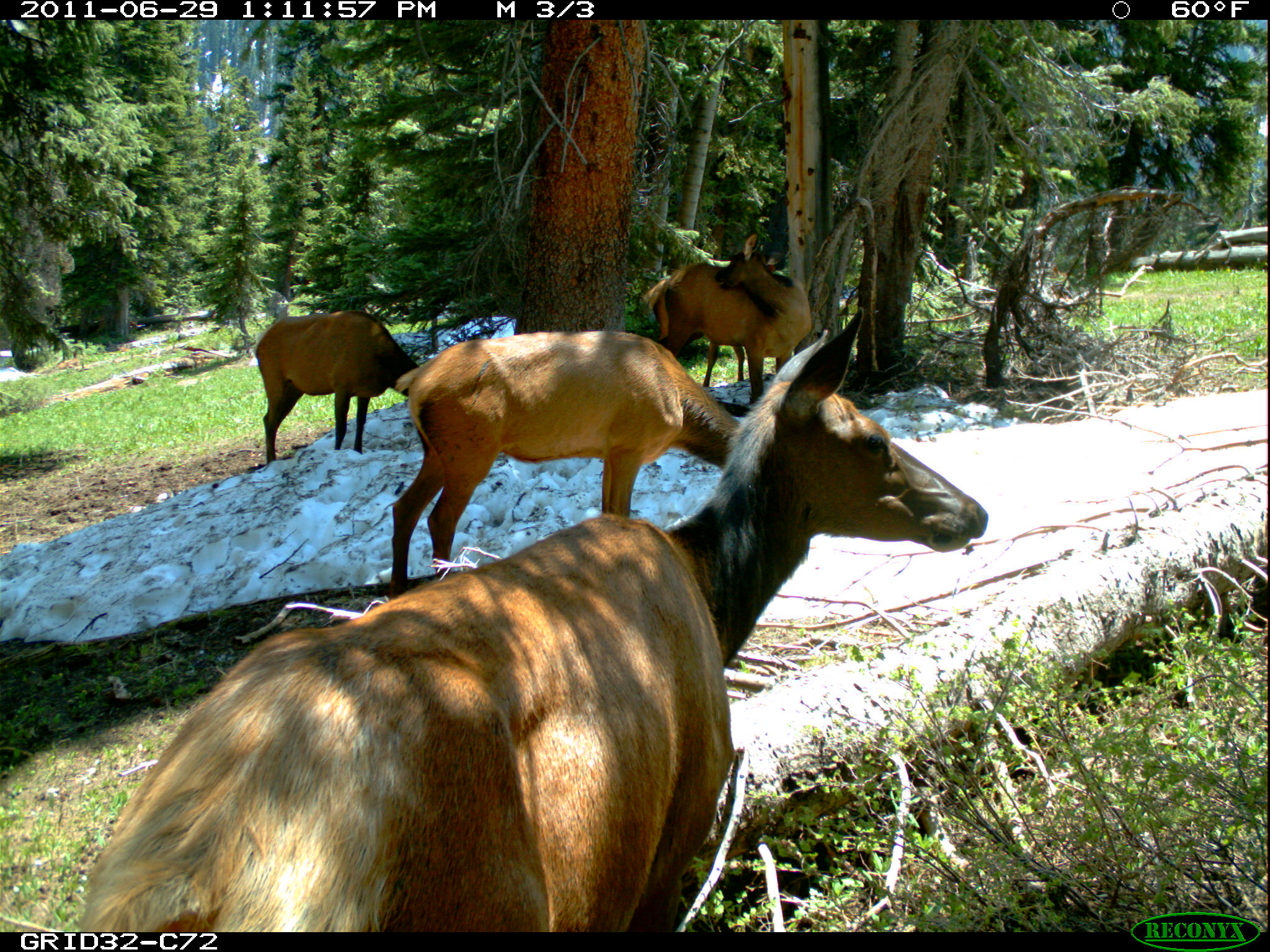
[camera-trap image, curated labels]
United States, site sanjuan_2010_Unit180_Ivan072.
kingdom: Animalia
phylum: Chordata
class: Mammalia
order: Artiodactyla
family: Cervidae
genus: Cervus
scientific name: Cervus elaphus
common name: red deer